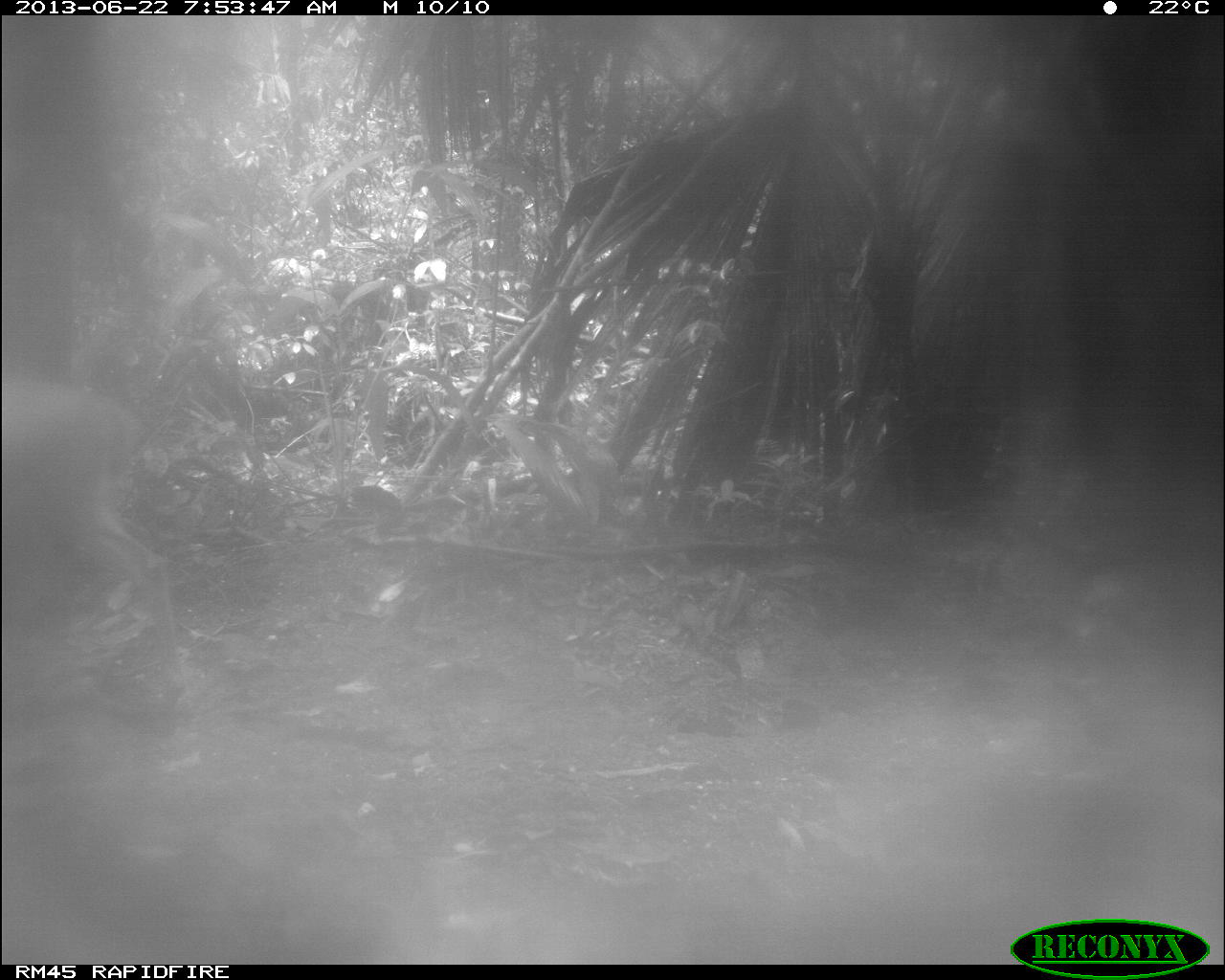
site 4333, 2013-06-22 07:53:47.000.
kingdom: Animalia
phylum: Chordata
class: Mammalia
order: Artiodactyla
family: Cervidae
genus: Odocoileus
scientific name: Odocoileus virginianus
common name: white-tailed deer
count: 1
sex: female